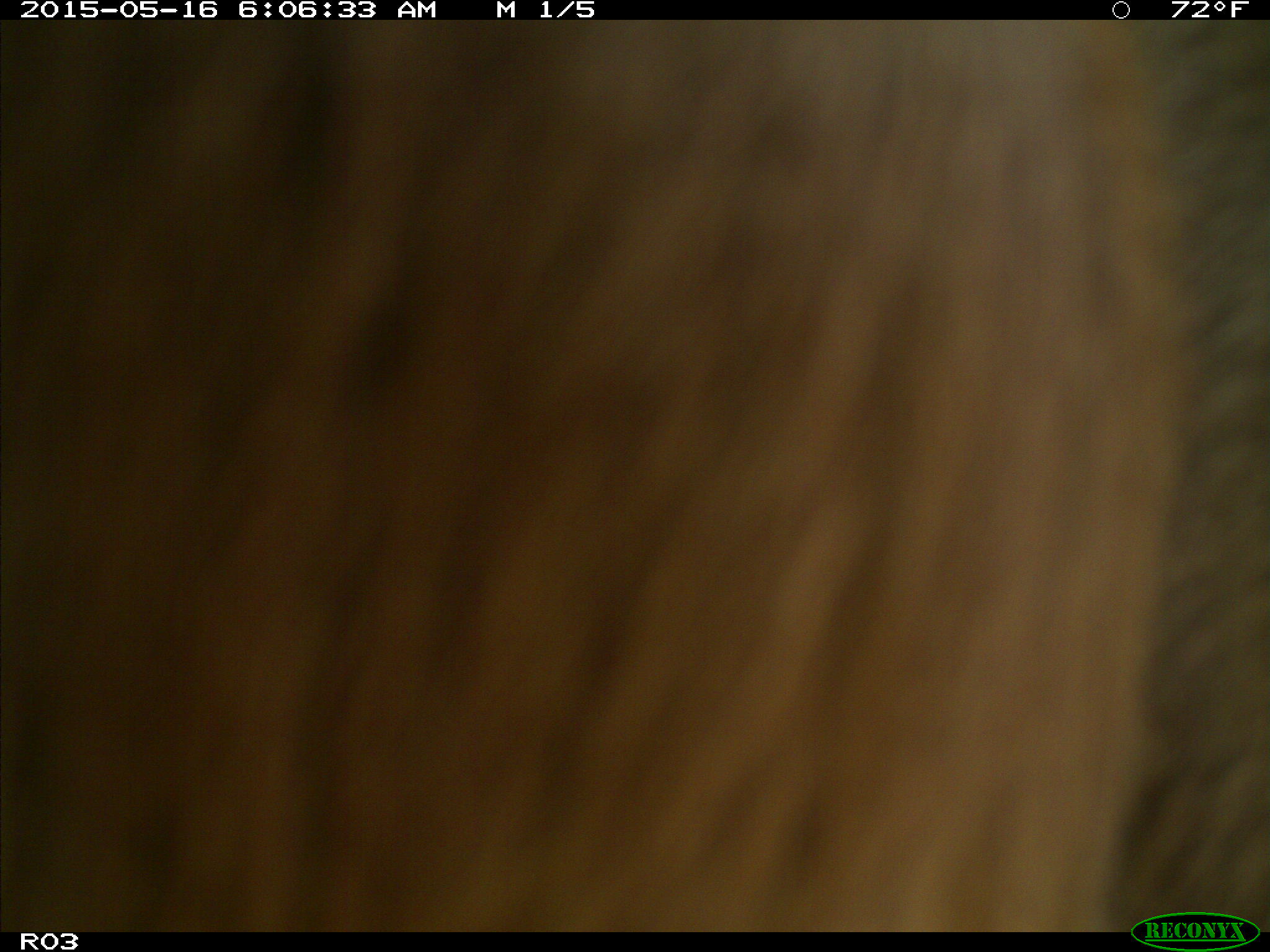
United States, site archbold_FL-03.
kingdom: Animalia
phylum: Chordata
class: Mammalia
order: Artiodactyla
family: Bovidae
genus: Bos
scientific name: Bos taurus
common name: domestic cow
Bos taurus (domestic cow).